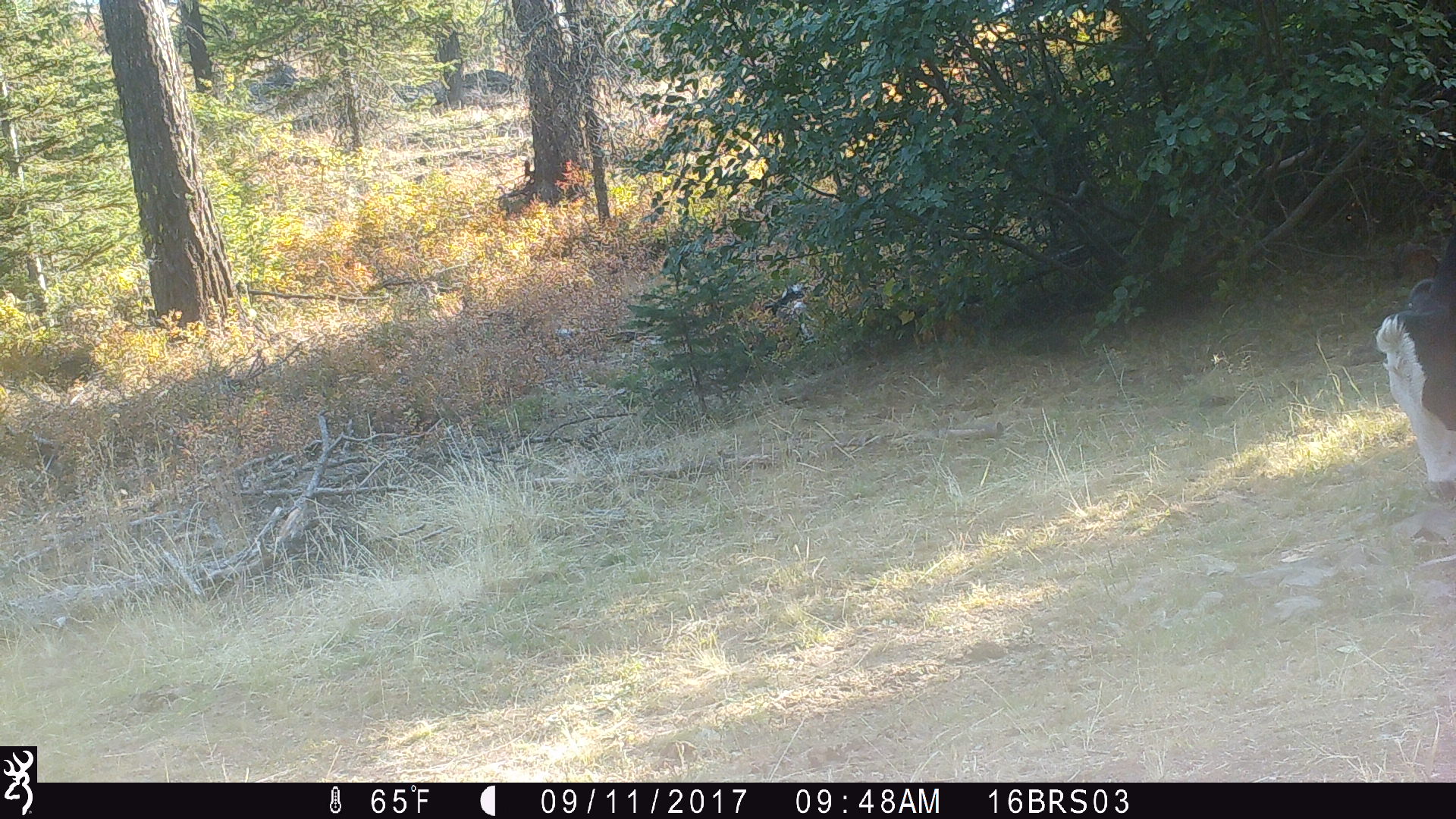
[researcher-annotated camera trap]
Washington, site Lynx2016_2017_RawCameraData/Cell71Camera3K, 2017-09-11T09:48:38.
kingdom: Animalia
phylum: Chordata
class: Mammalia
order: Artiodactyla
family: Bovidae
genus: Bos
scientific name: Bos taurus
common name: domestic cattle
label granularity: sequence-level